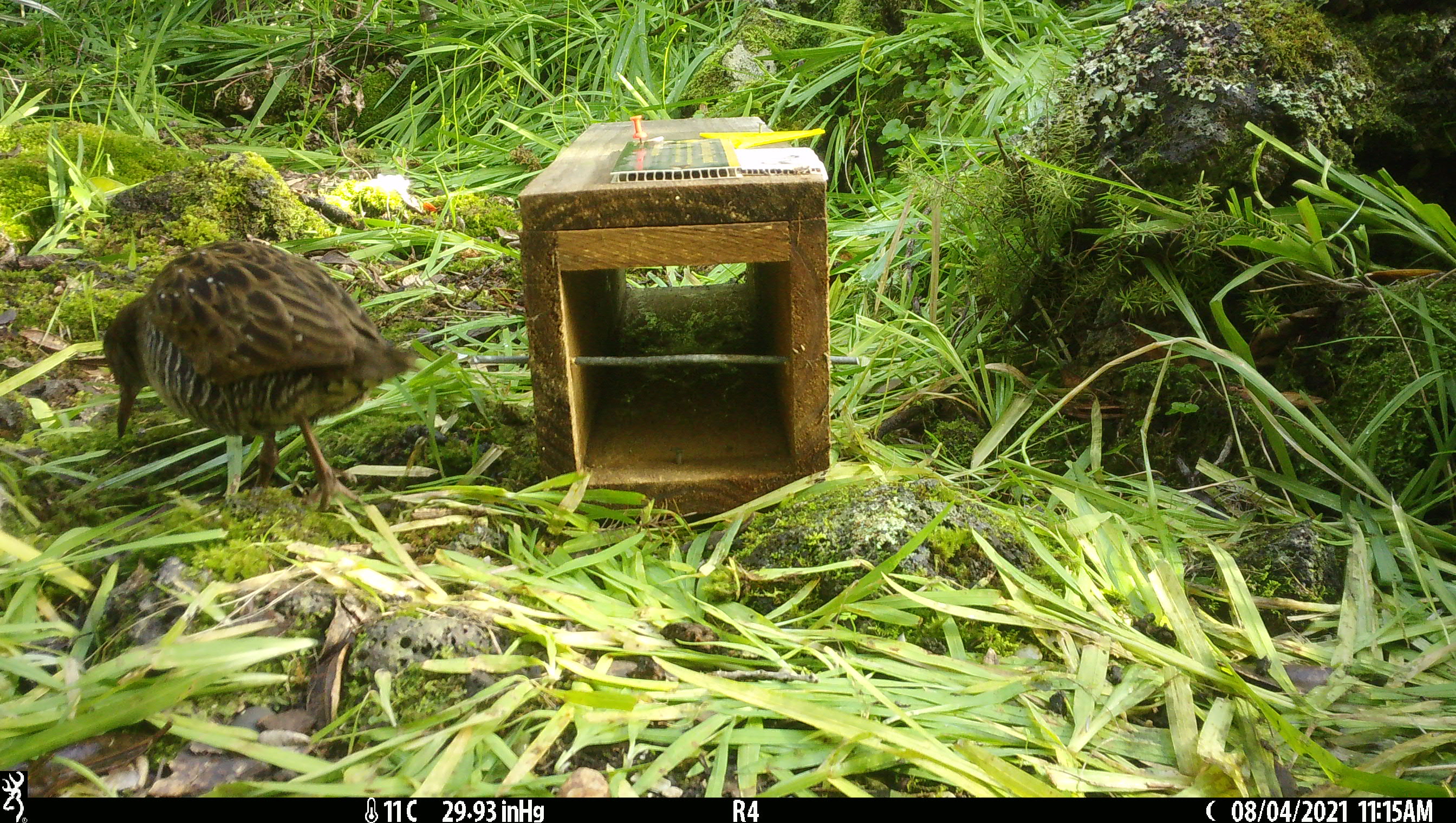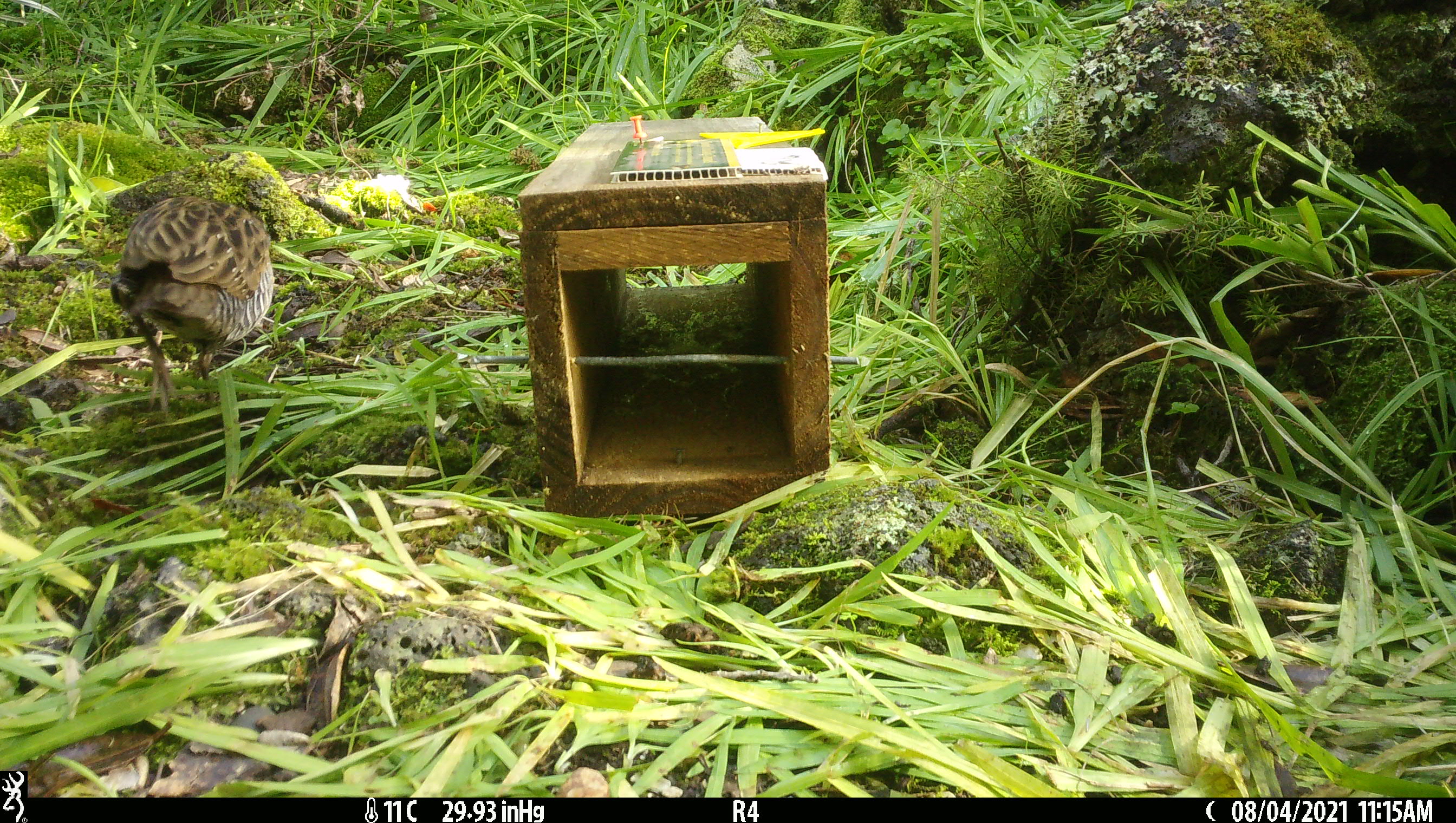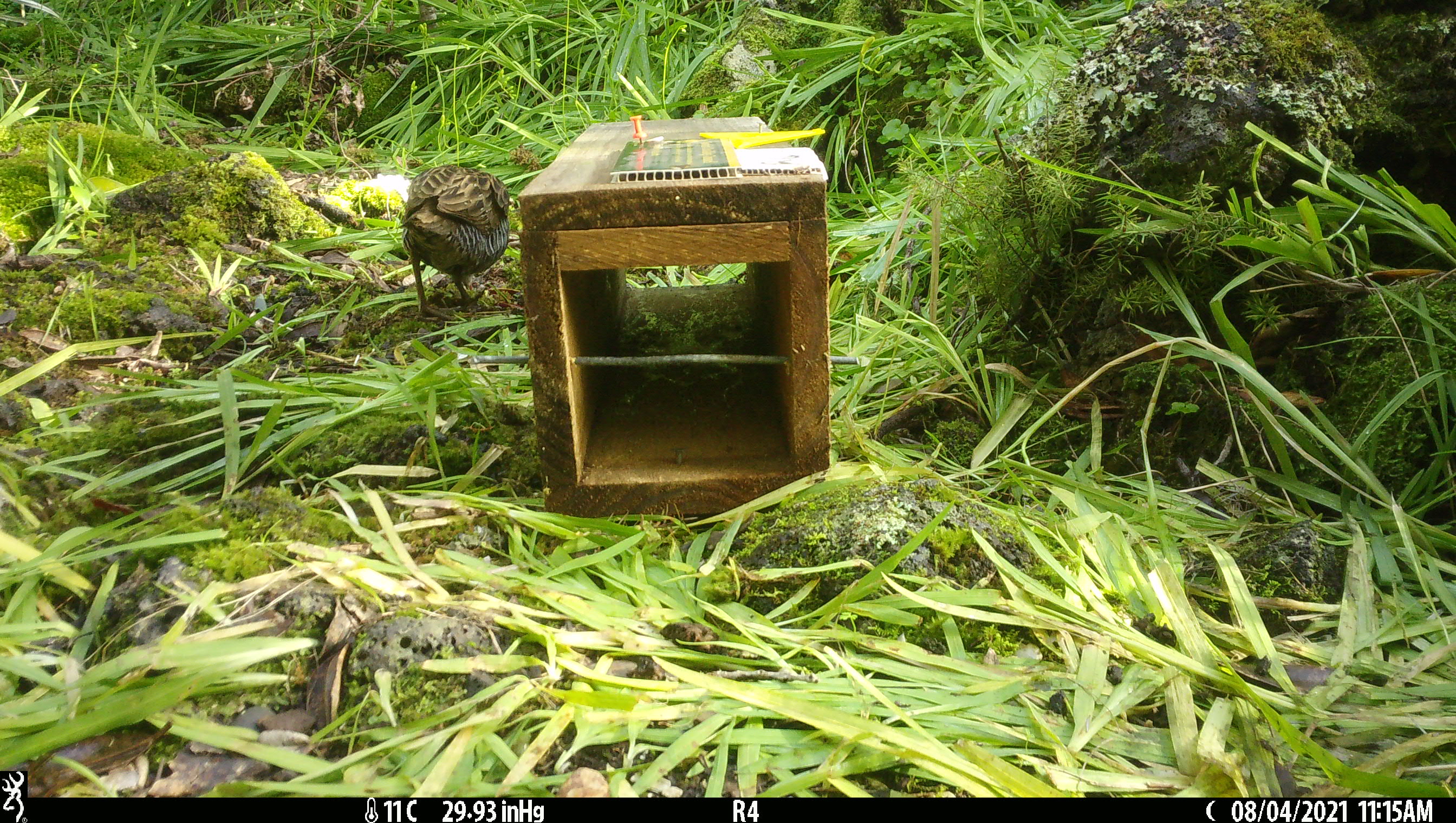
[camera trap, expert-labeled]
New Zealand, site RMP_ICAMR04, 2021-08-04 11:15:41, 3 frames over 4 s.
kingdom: Animalia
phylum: Chordata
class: Aves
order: Gruiformes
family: Rallidae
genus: Gallirallus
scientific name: Gallirallus philippensis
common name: buff-banded rail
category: banded rail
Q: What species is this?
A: Banded rail (buff-banded rail) (Gallirallus philippensis).